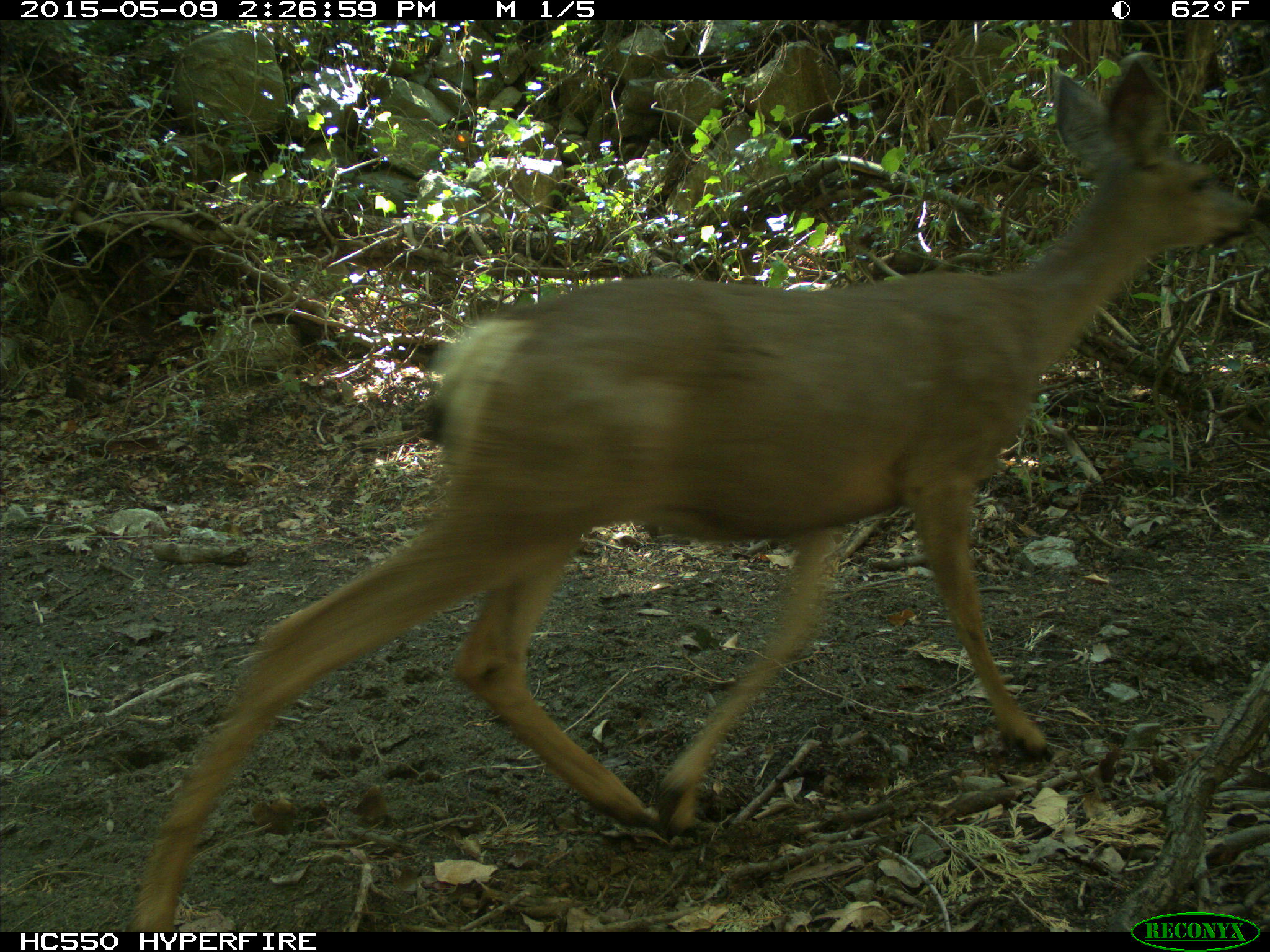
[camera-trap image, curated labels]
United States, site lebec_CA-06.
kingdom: Animalia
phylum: Chordata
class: Mammalia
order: Artiodactyla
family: Cervidae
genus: Odocoileus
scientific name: Odocoileus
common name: deer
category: unidentified deer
Unidentified deer (deer) (Odocoileus).